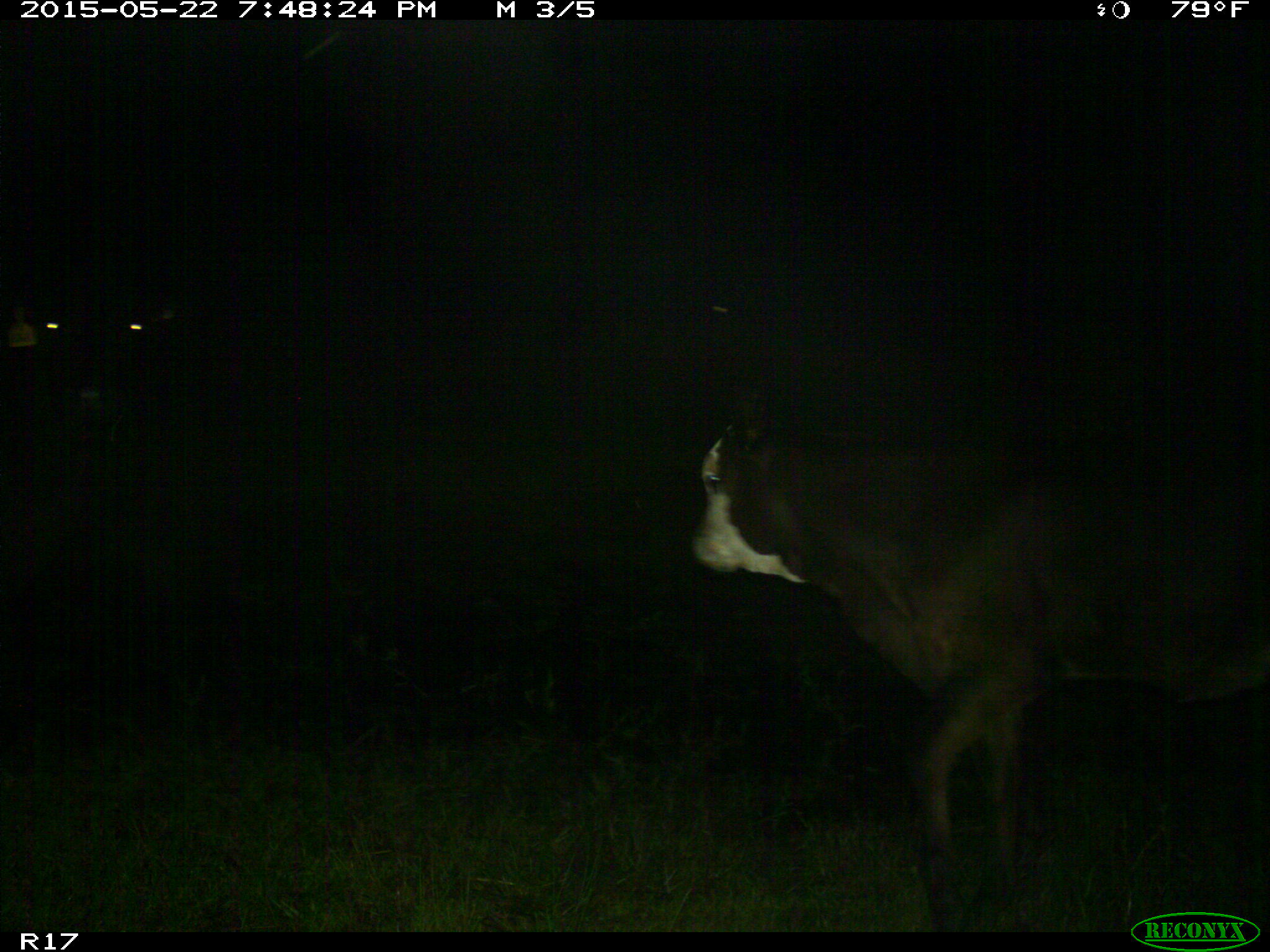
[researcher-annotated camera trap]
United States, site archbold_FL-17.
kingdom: Animalia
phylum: Chordata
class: Mammalia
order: Artiodactyla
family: Bovidae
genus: Bos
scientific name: Bos taurus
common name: domestic cow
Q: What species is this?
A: Bos taurus (domestic cow).